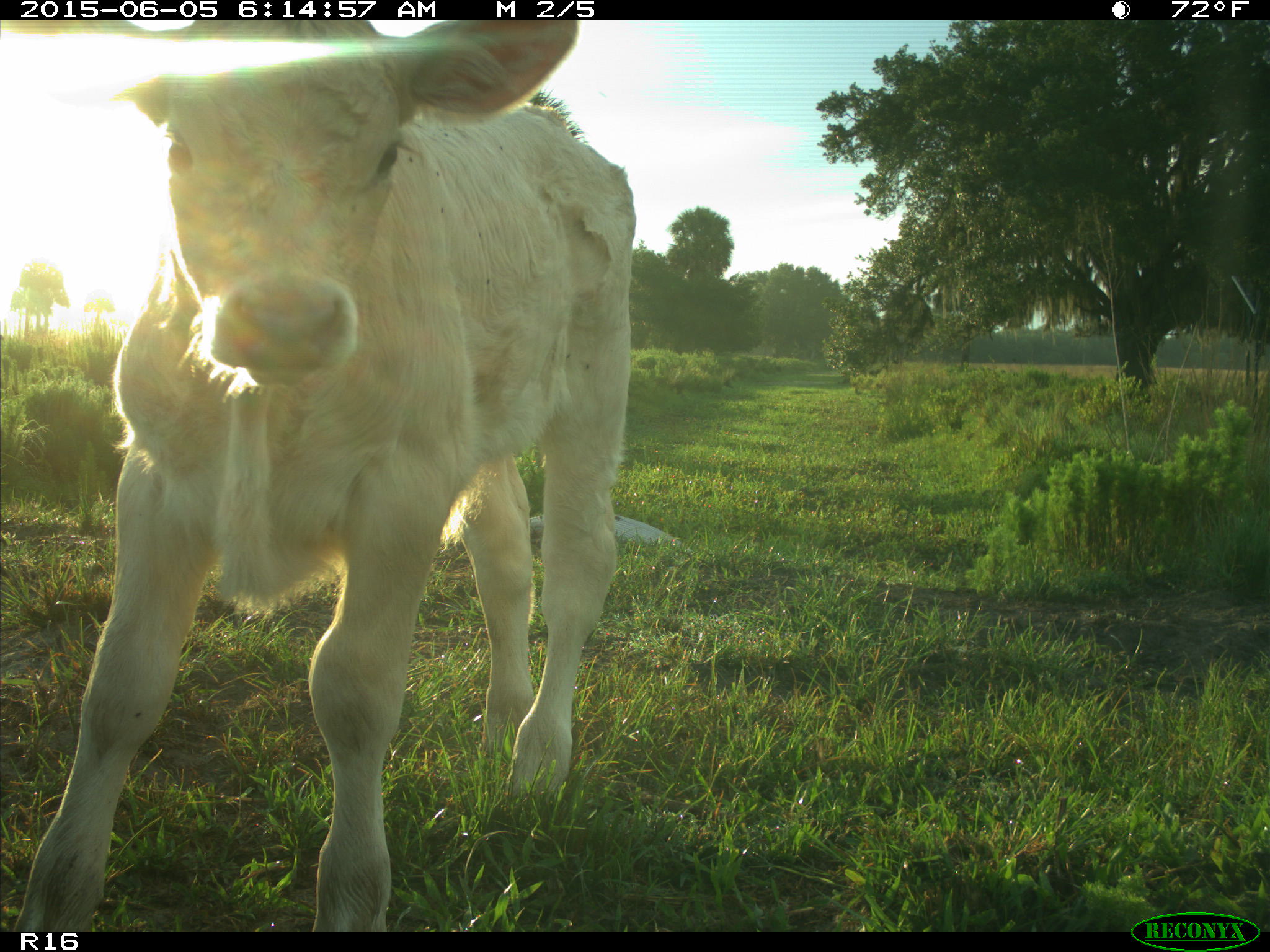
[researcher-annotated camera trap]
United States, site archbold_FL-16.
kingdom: Animalia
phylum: Chordata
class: Mammalia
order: Artiodactyla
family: Bovidae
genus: Bos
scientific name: Bos taurus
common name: domestic cow